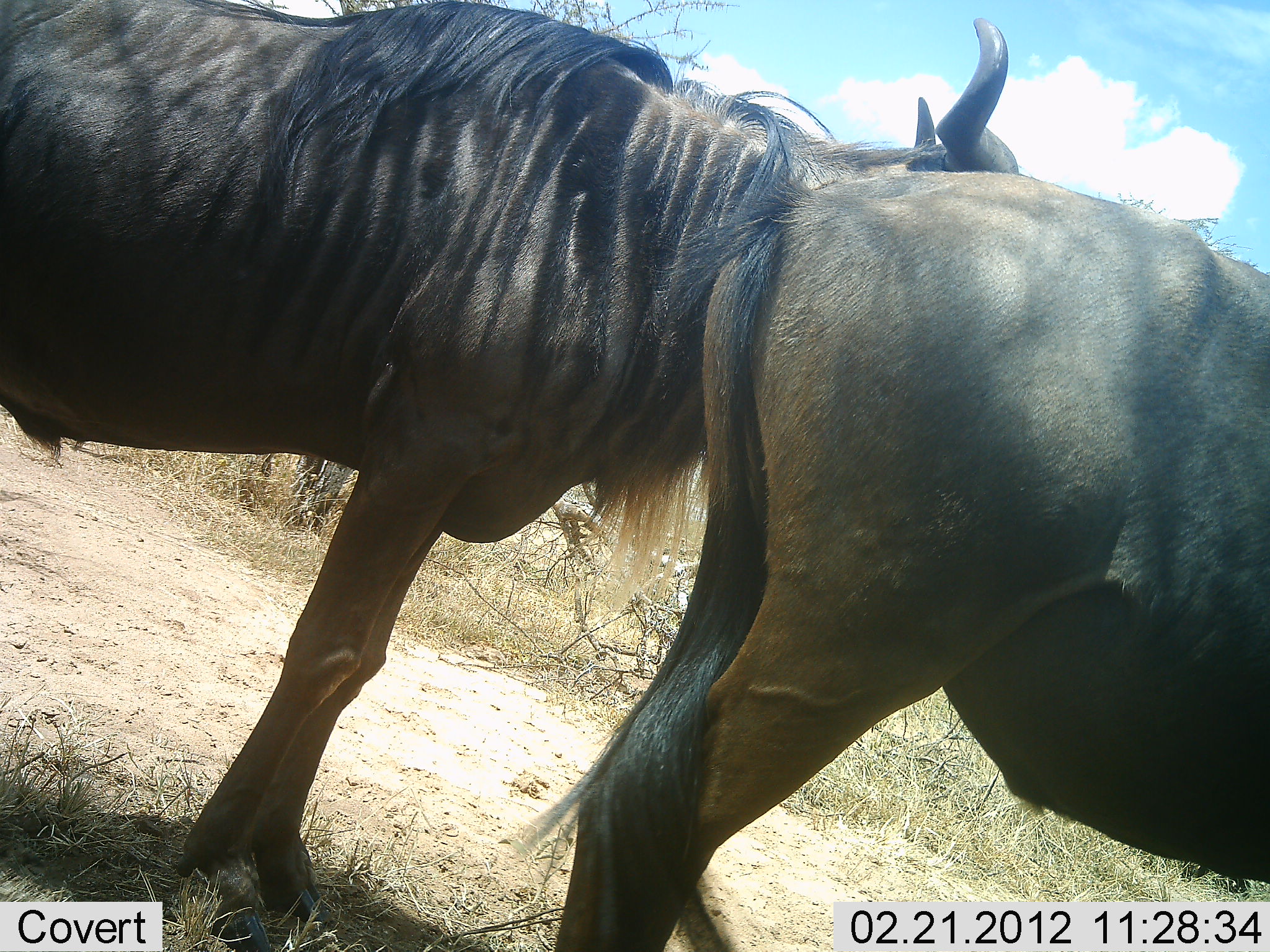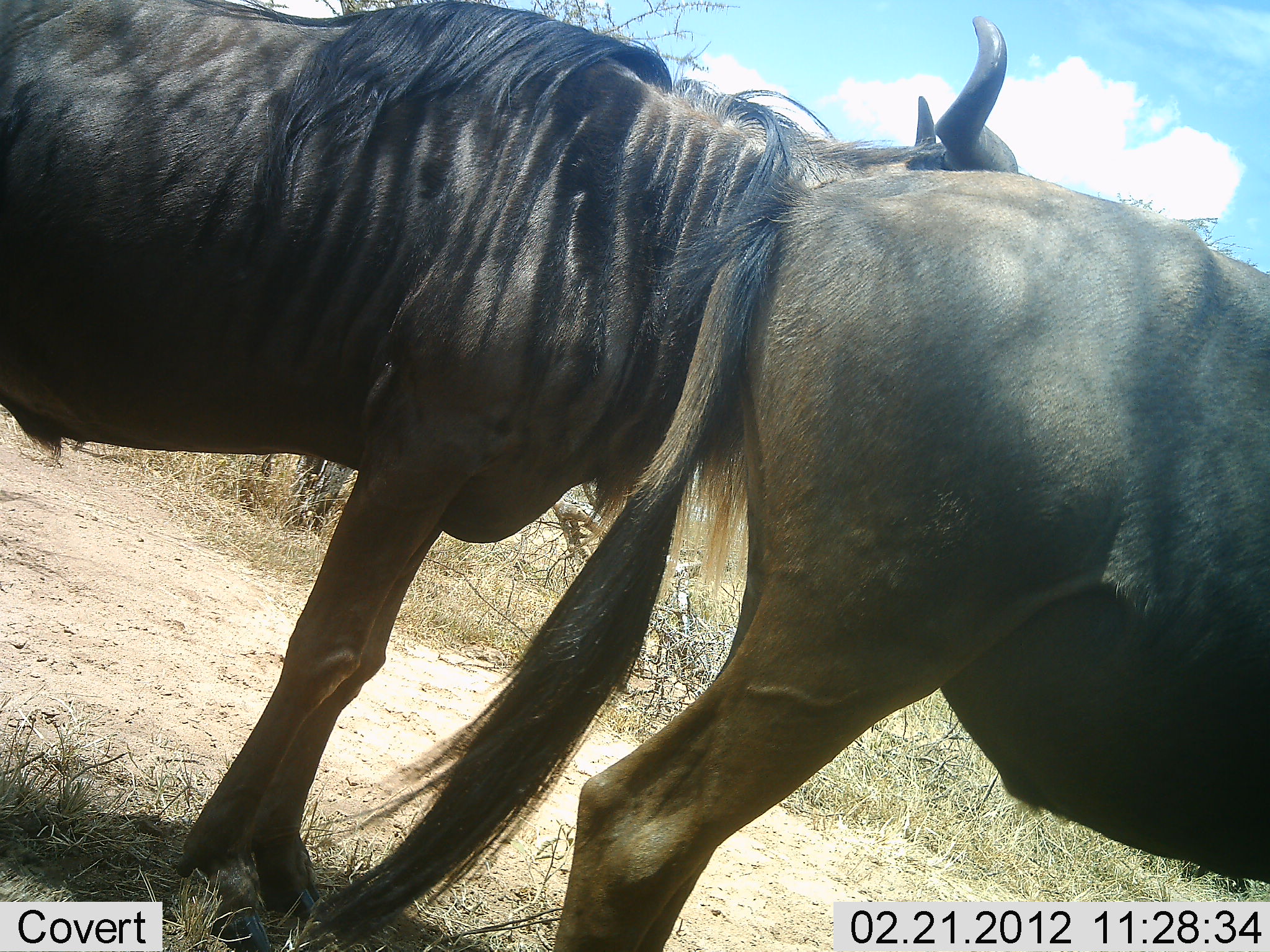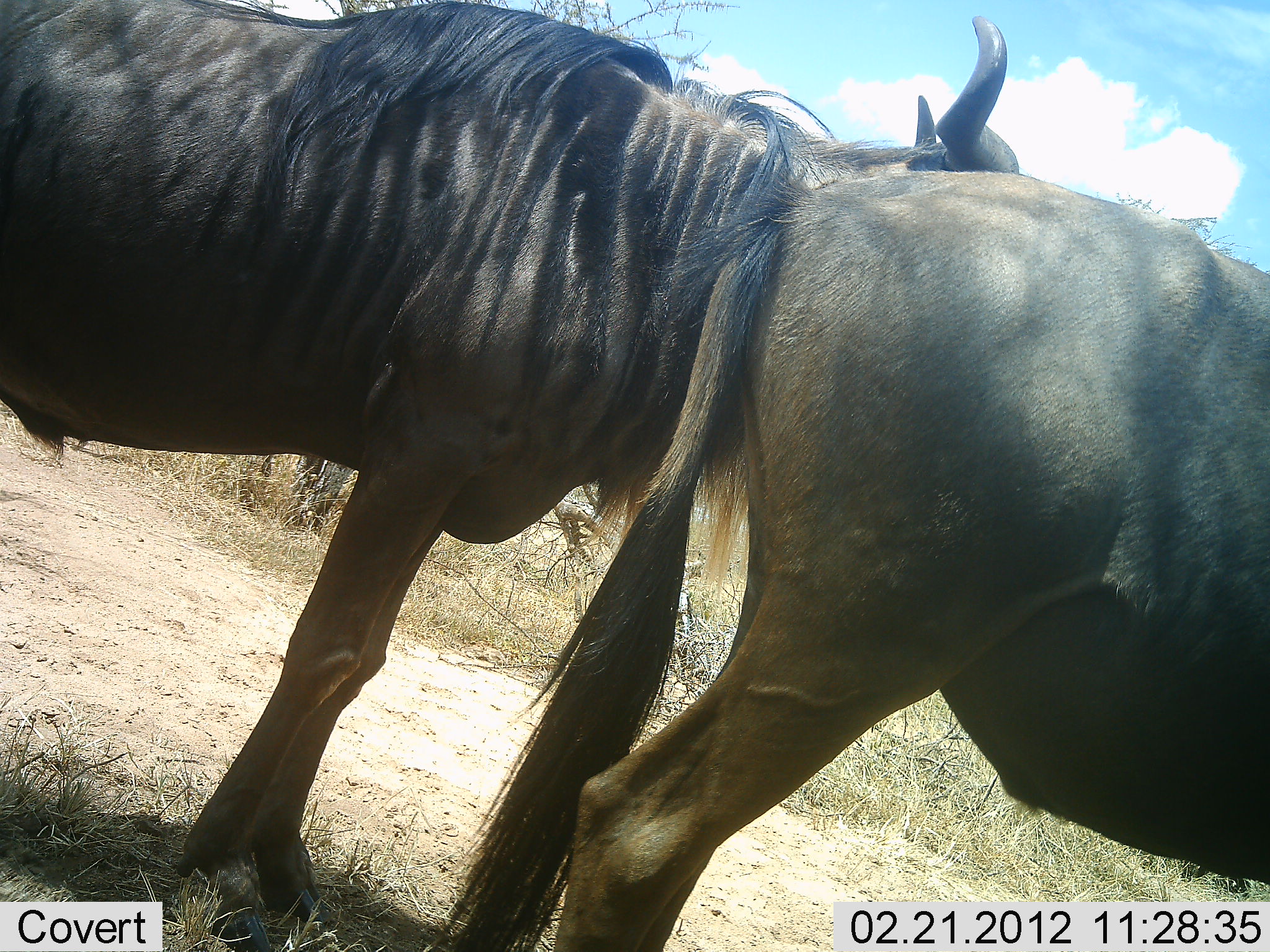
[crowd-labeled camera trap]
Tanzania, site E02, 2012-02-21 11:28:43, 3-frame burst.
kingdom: Animalia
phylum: Chordata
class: Mammalia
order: Artiodactyla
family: Bovidae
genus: Connochaetes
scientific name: Connochaetes taurinus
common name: blue wildebeest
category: wildebeest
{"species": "wildebeest (blue wildebeest) (Connochaetes taurinus)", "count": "2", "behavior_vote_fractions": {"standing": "96%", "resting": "0%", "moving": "4%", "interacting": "0%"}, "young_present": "0%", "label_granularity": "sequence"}